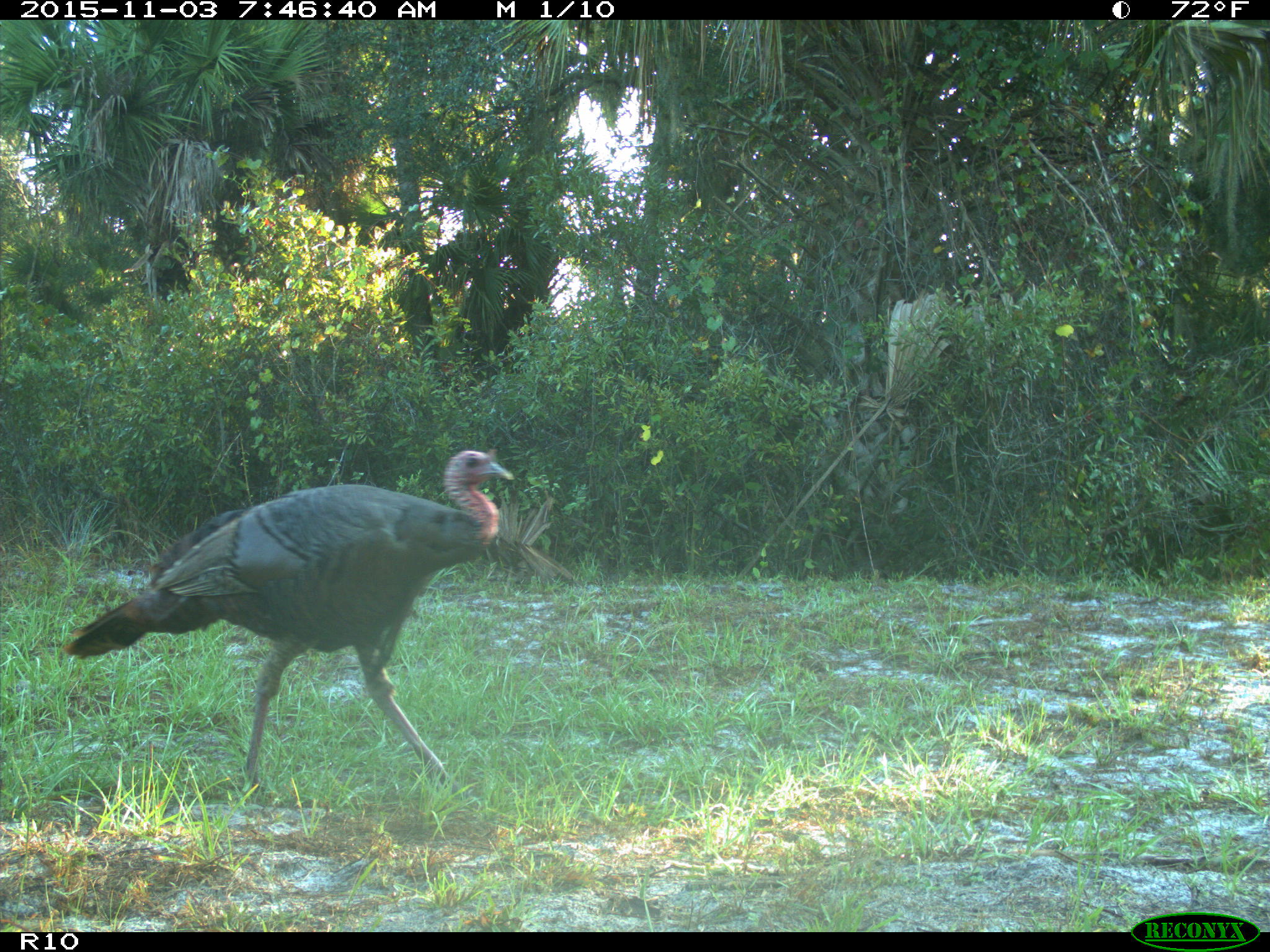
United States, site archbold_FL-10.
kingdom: Animalia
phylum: Chordata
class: Aves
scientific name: Aves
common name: birds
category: unidentified bird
Unidentified bird (birds) (Aves).